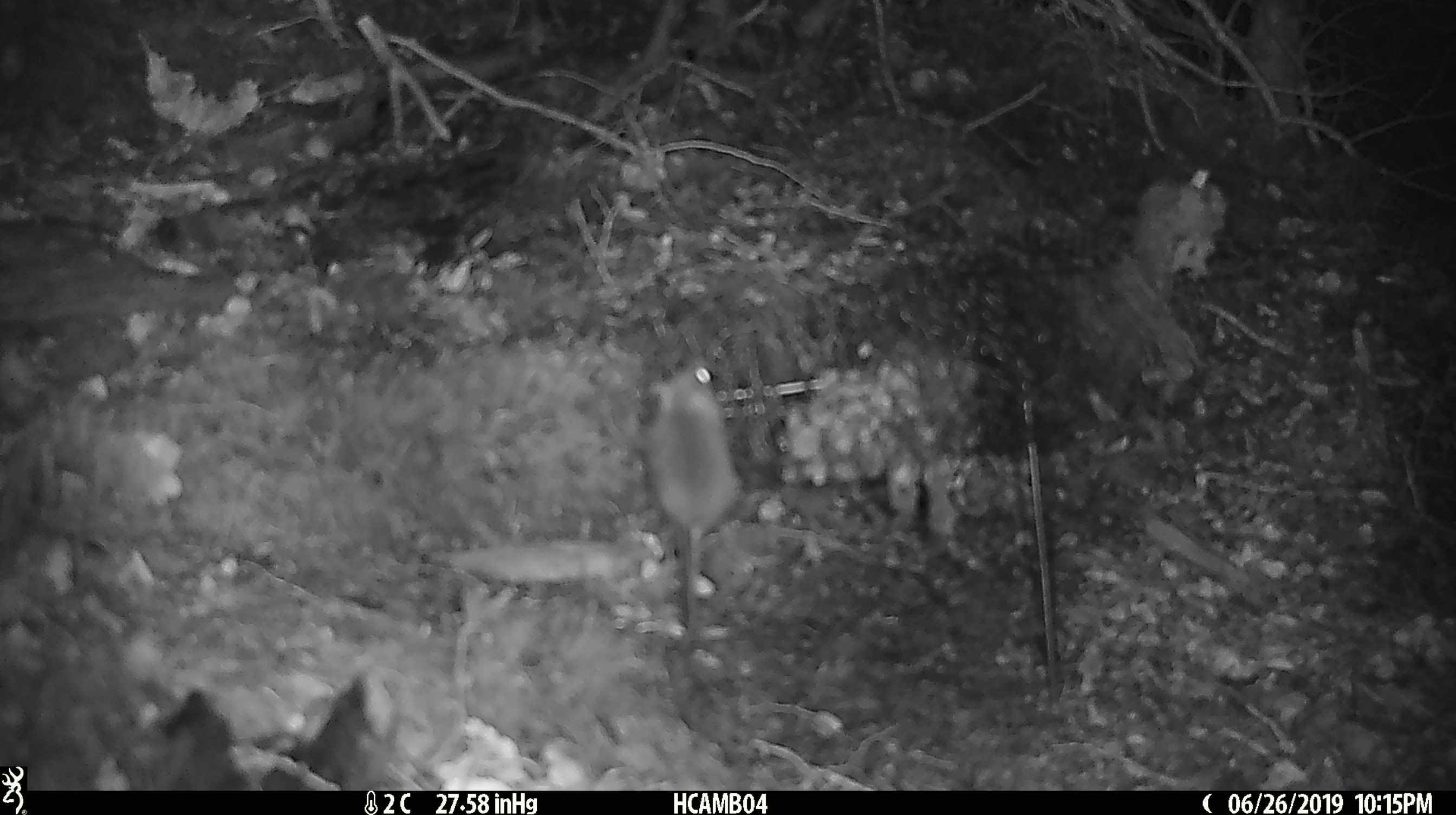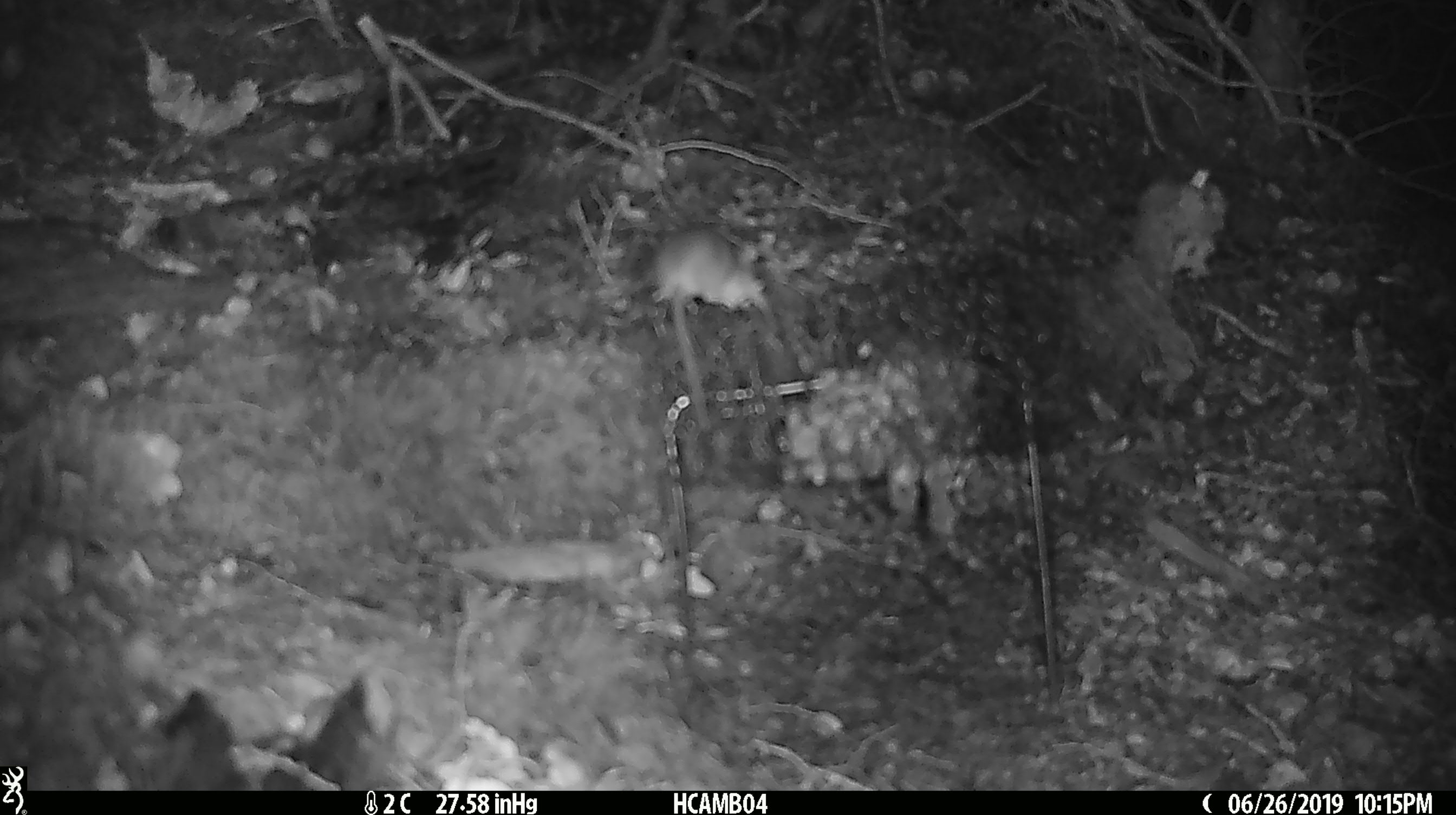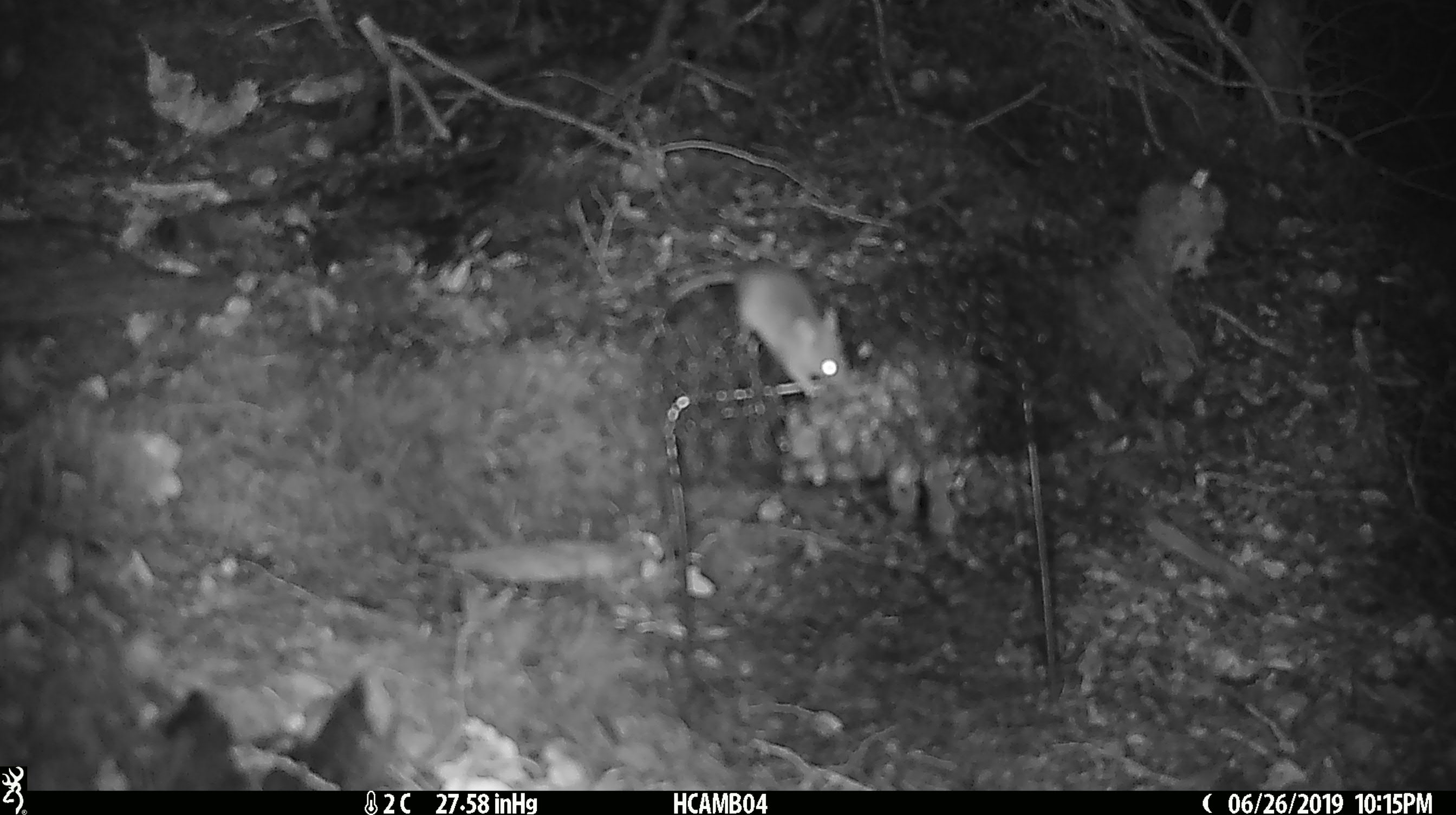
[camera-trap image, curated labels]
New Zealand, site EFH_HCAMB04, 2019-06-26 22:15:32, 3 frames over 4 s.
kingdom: Animalia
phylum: Chordata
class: Mammalia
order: Rodentia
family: Muridae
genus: Mus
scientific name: Mus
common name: mouse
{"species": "mouse (Mus)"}